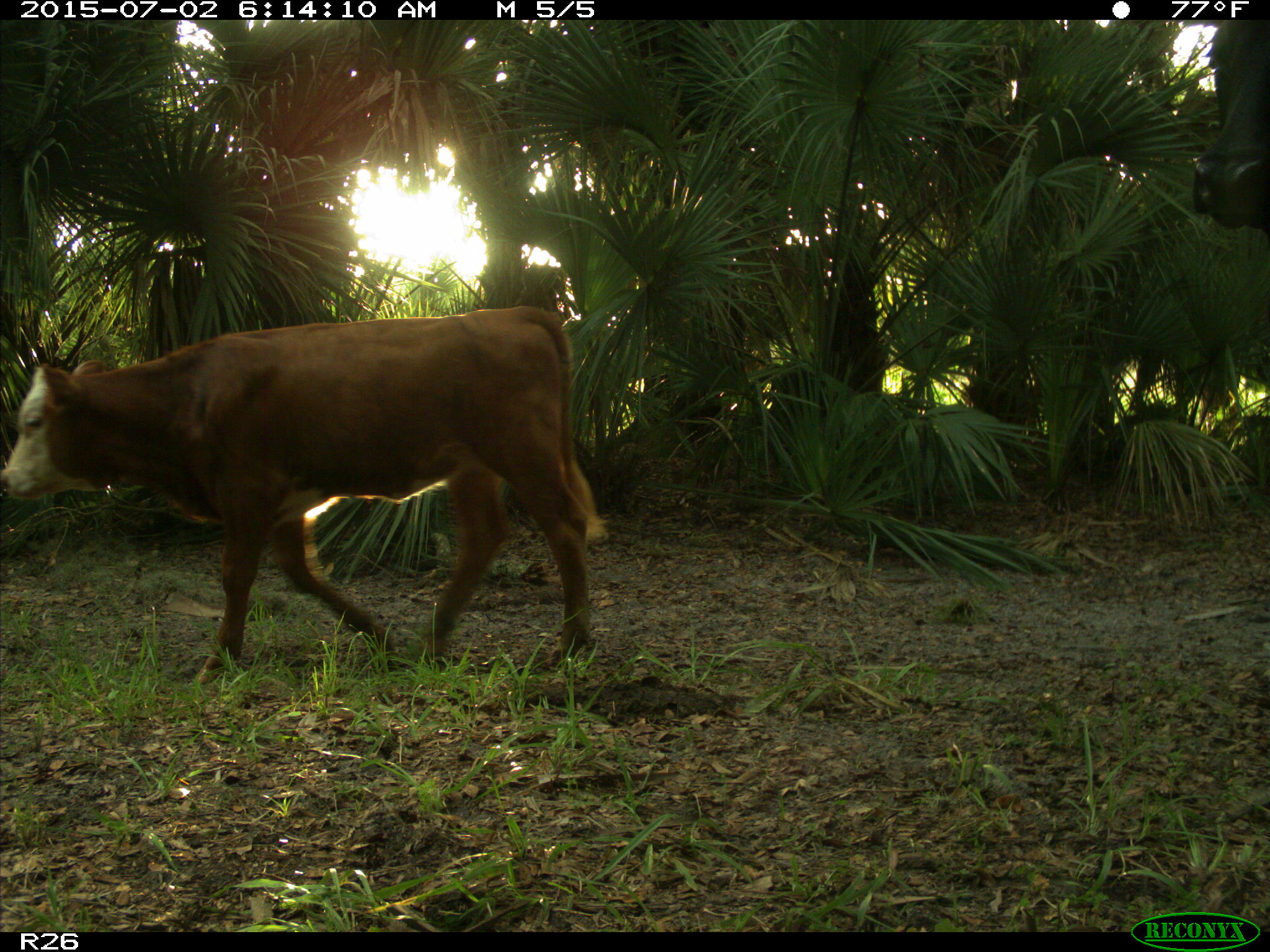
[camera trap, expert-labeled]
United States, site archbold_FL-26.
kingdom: Animalia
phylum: Chordata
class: Mammalia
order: Artiodactyla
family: Bovidae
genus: Bos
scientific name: Bos taurus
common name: domestic cow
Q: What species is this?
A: Bos taurus (domestic cow).